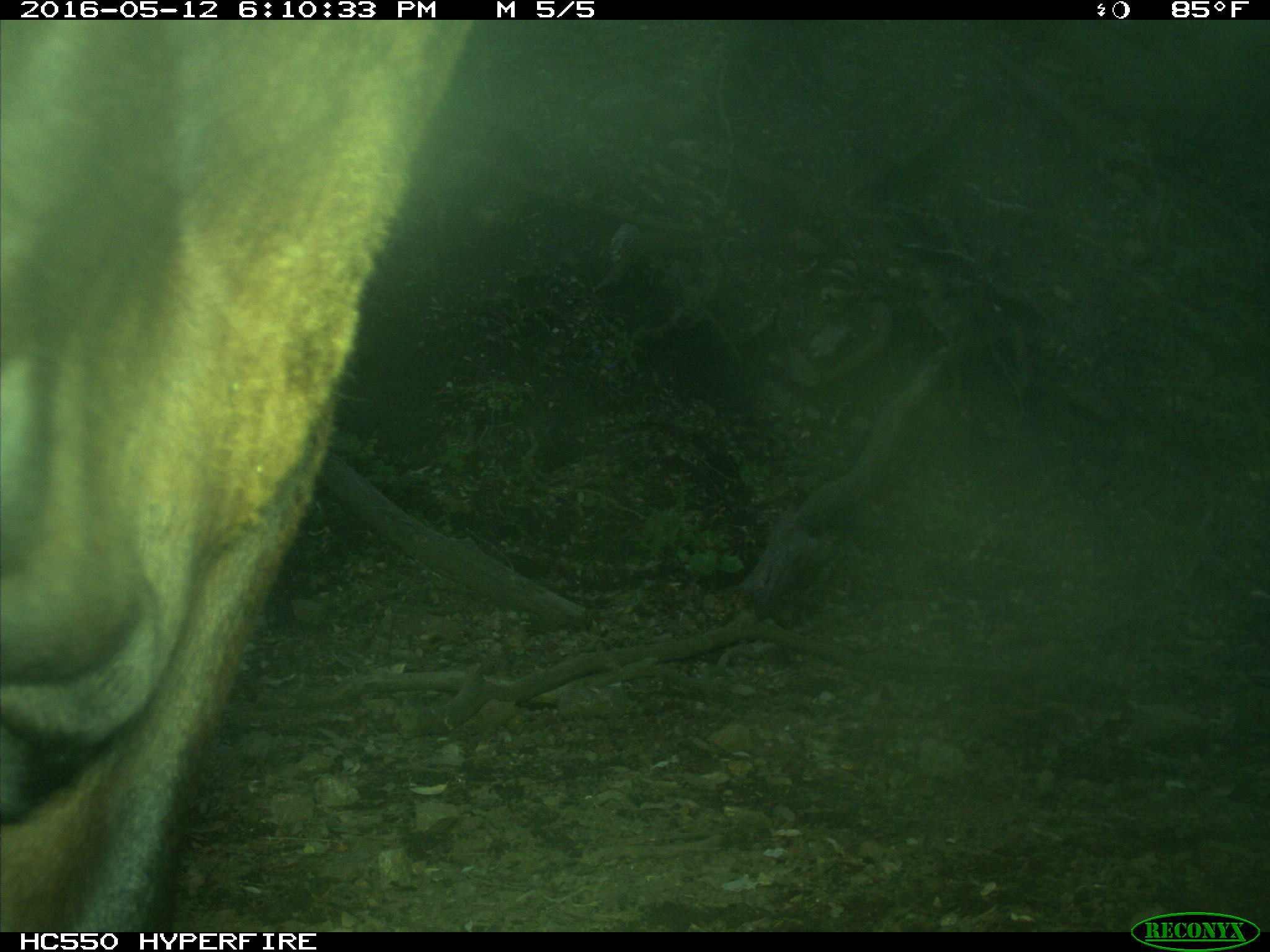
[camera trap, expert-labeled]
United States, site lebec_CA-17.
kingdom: Animalia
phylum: Chordata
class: Mammalia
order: Artiodactyla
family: Bovidae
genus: Bos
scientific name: Bos taurus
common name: domestic cow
Bos taurus (domestic cow).